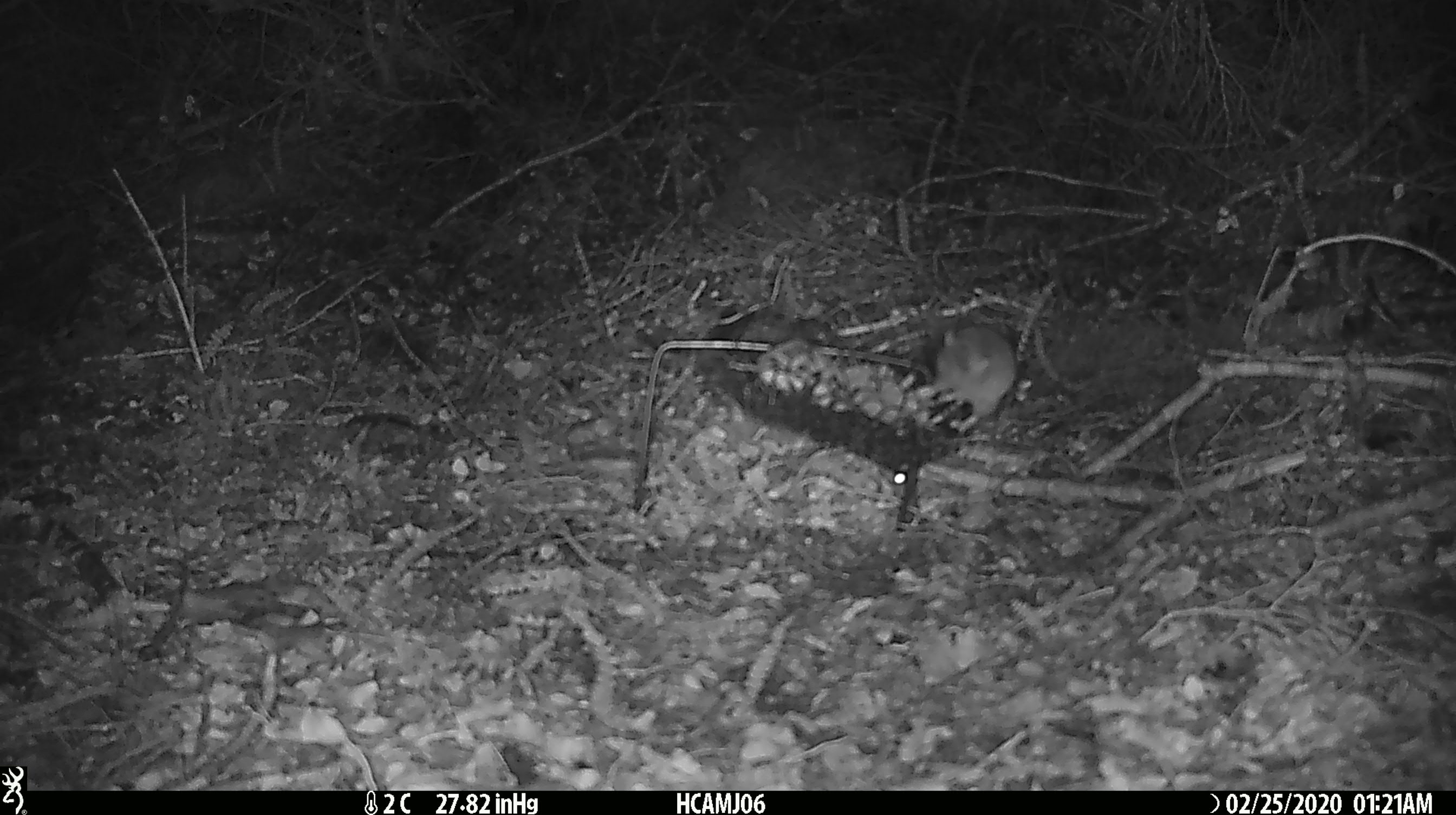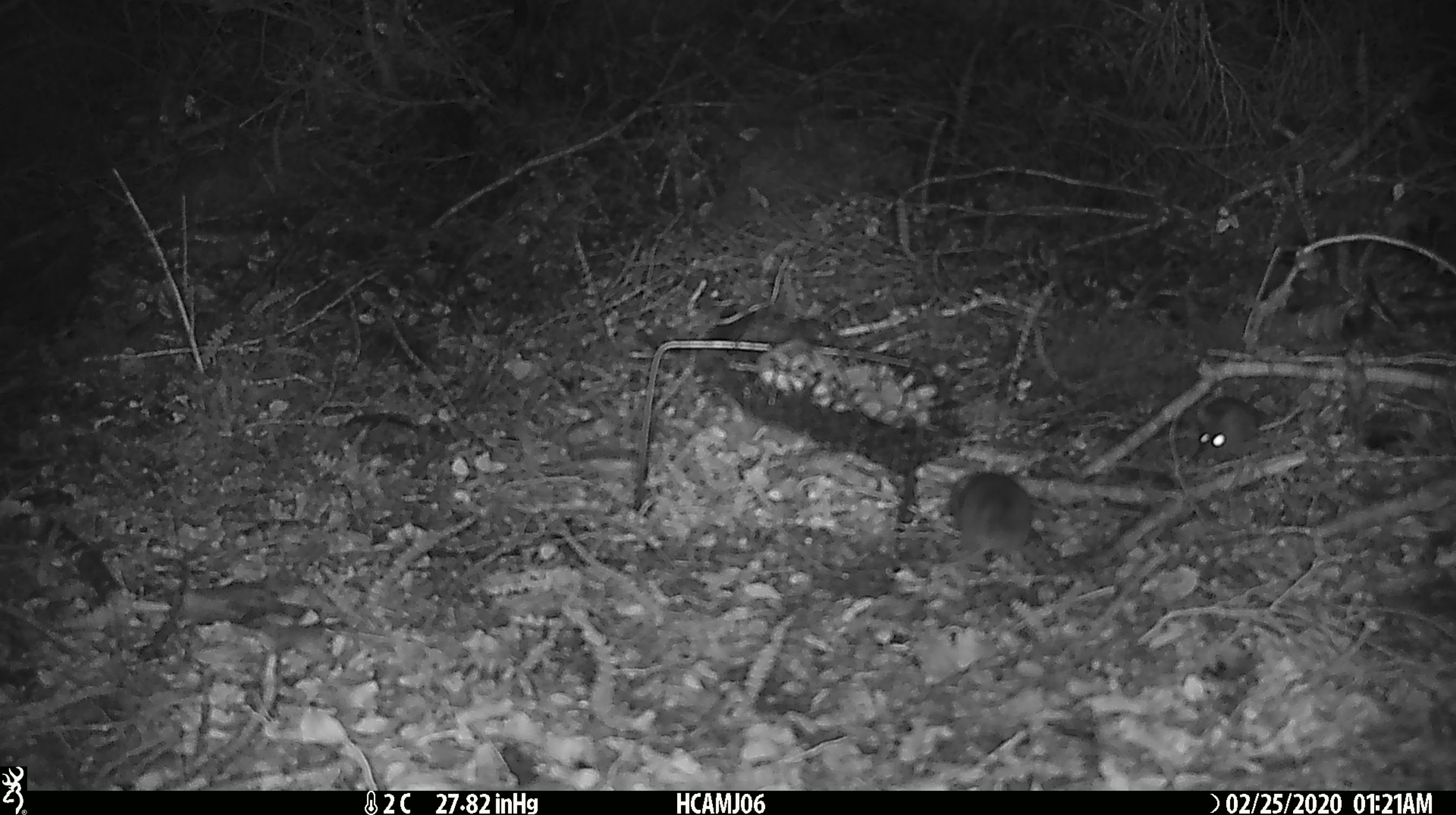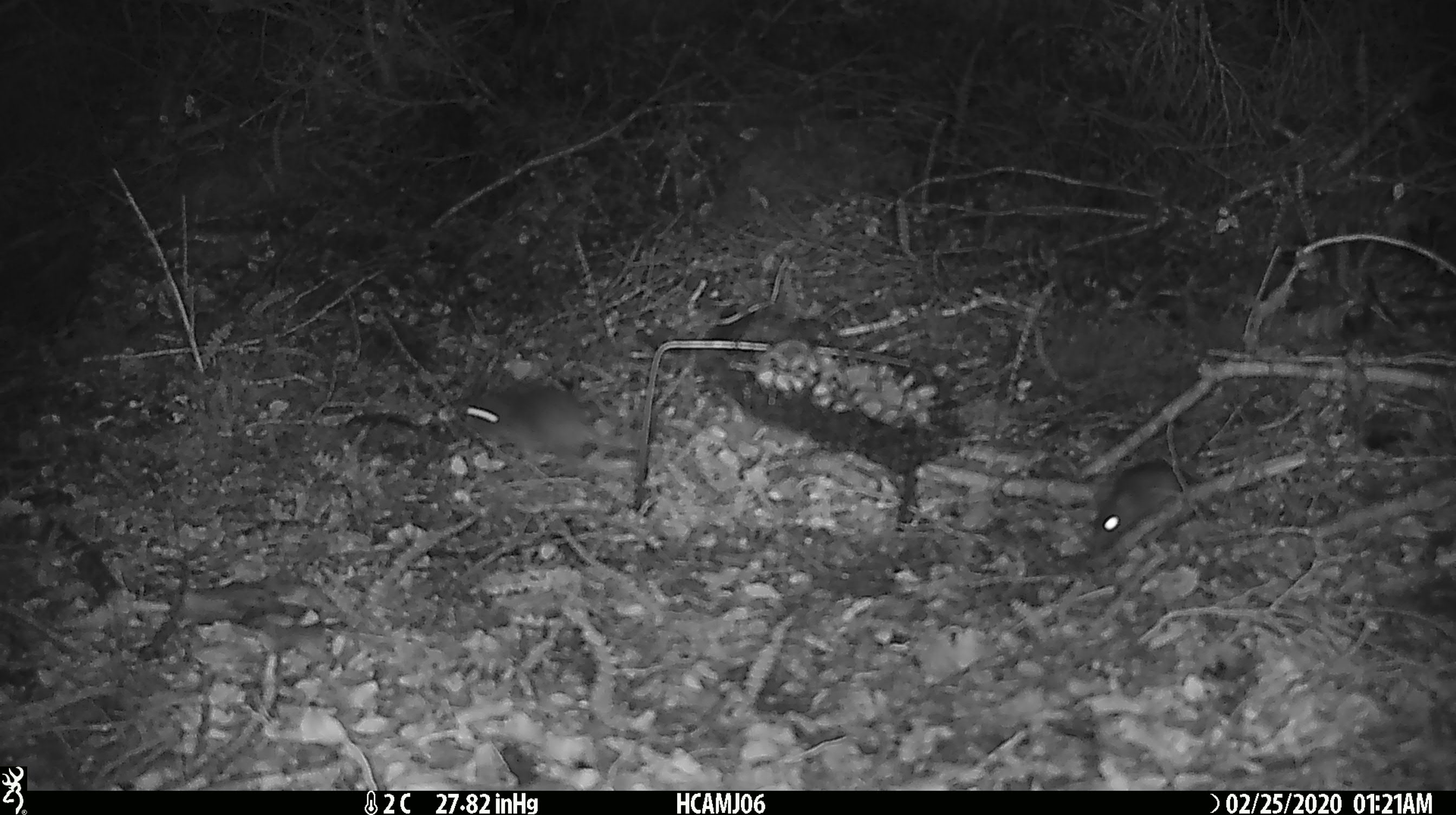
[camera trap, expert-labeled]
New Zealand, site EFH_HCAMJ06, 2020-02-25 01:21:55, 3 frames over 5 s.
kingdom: Animalia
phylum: Chordata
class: Mammalia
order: Rodentia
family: Muridae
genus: Mus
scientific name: Mus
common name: mouse